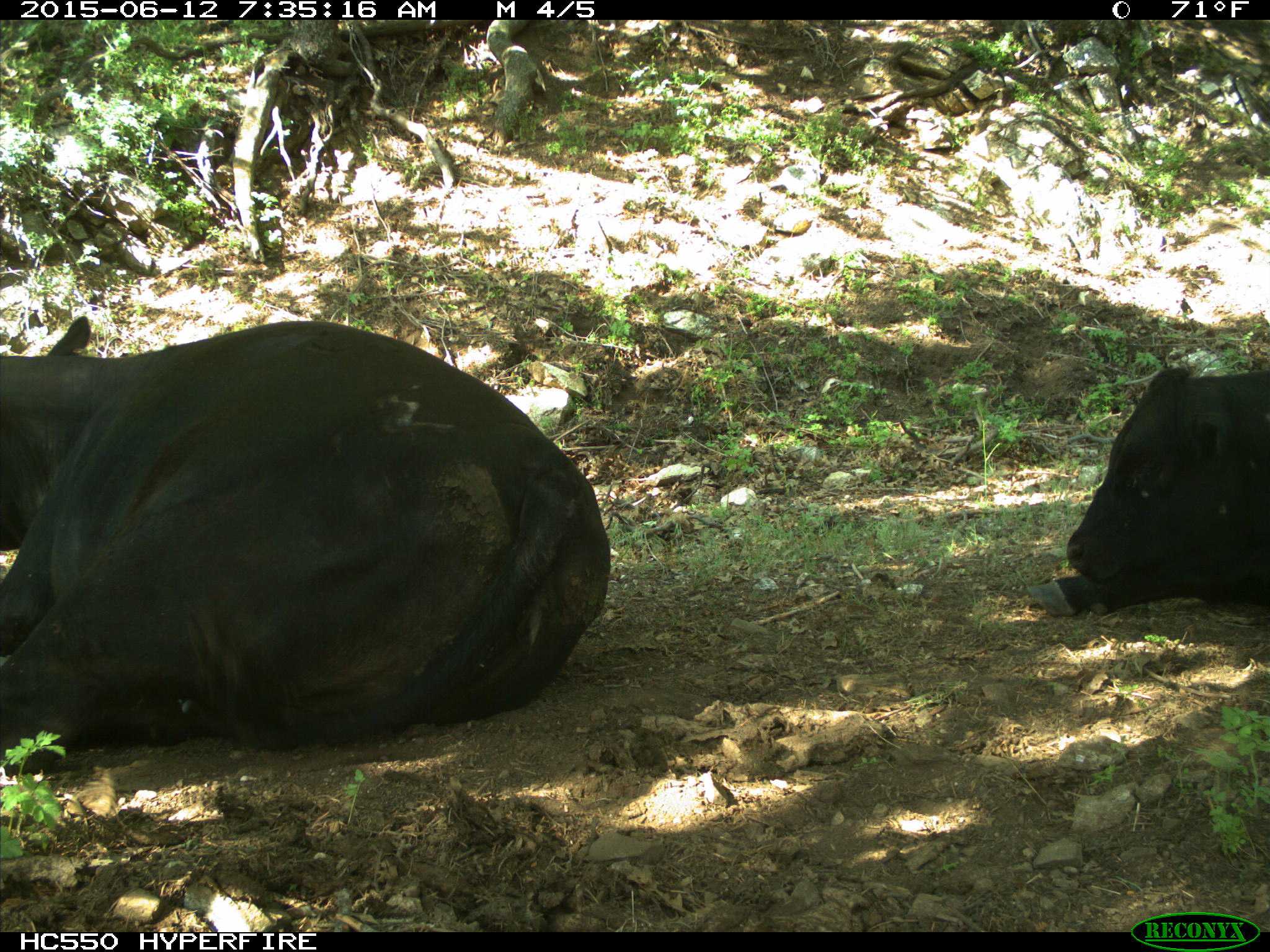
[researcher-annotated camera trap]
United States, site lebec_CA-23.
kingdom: Animalia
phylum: Chordata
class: Mammalia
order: Artiodactyla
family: Bovidae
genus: Bos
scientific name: Bos taurus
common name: domestic cow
Bos taurus (domestic cow).